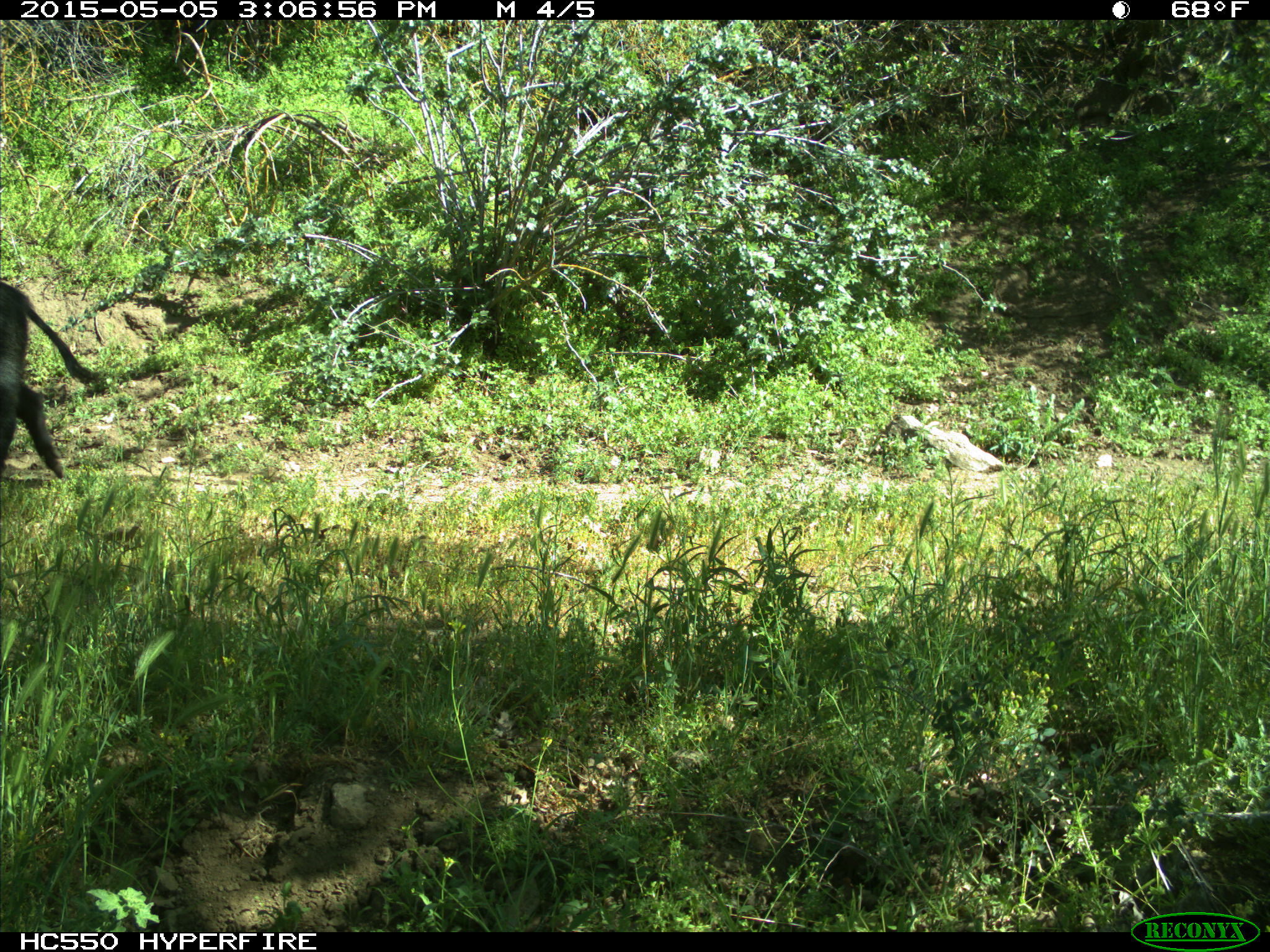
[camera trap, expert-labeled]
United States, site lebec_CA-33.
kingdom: Animalia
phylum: Chordata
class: Mammalia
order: Artiodactyla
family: Suidae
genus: Sus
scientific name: Sus scrofa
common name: wild boar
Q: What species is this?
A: Sus scrofa (wild boar).